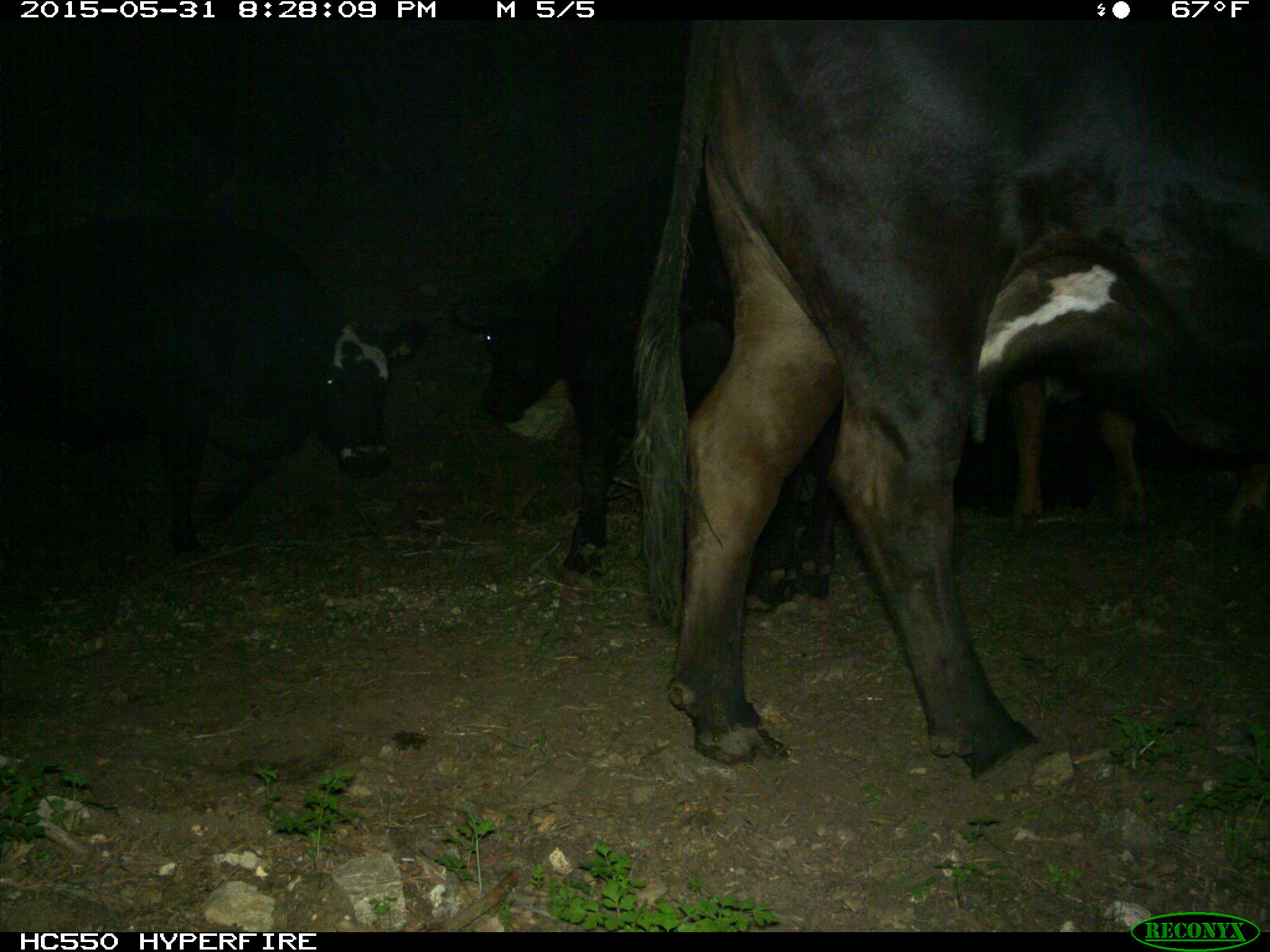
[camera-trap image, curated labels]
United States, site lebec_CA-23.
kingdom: Animalia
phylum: Chordata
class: Mammalia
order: Artiodactyla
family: Bovidae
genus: Bos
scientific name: Bos taurus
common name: domestic cow